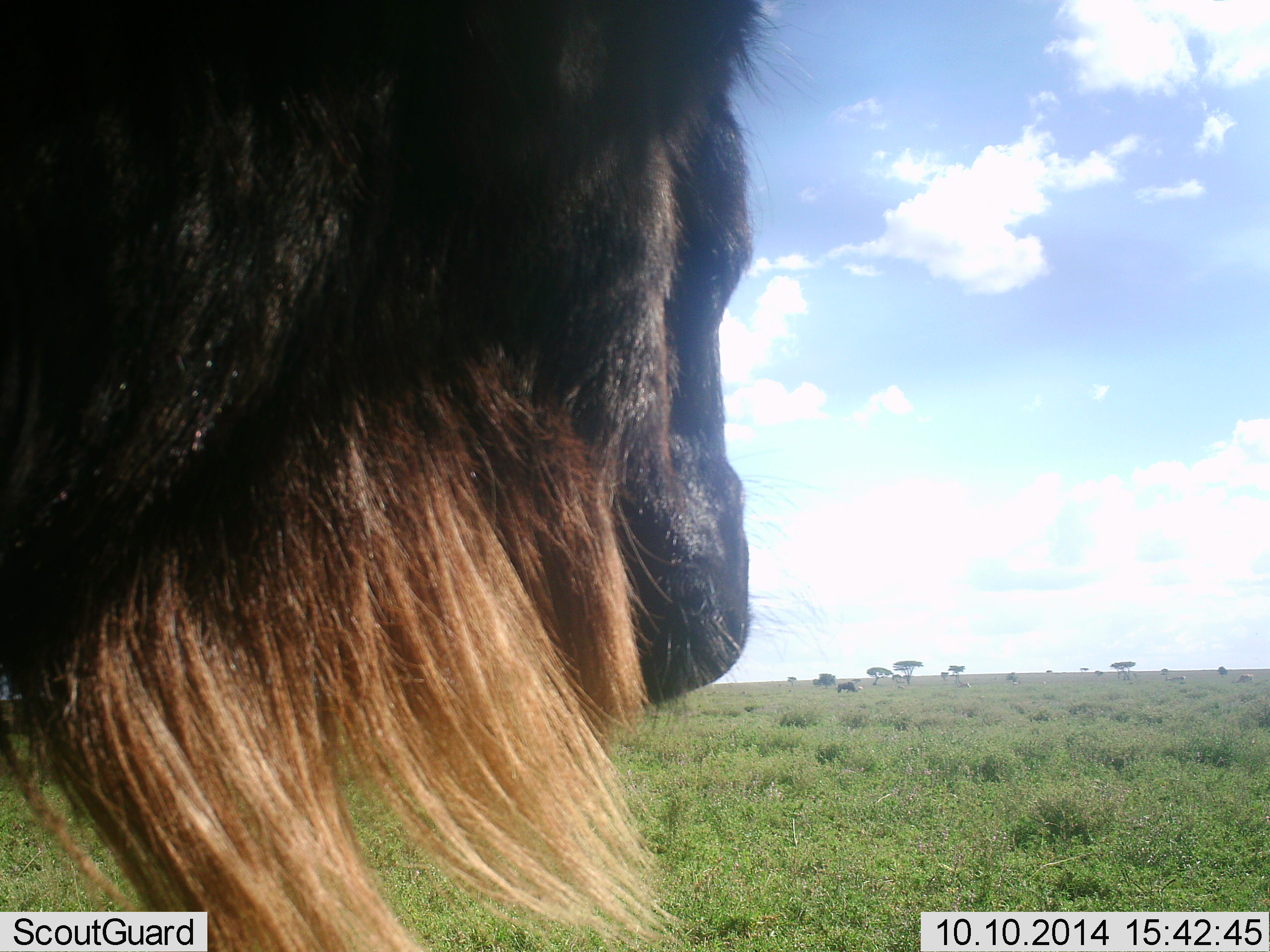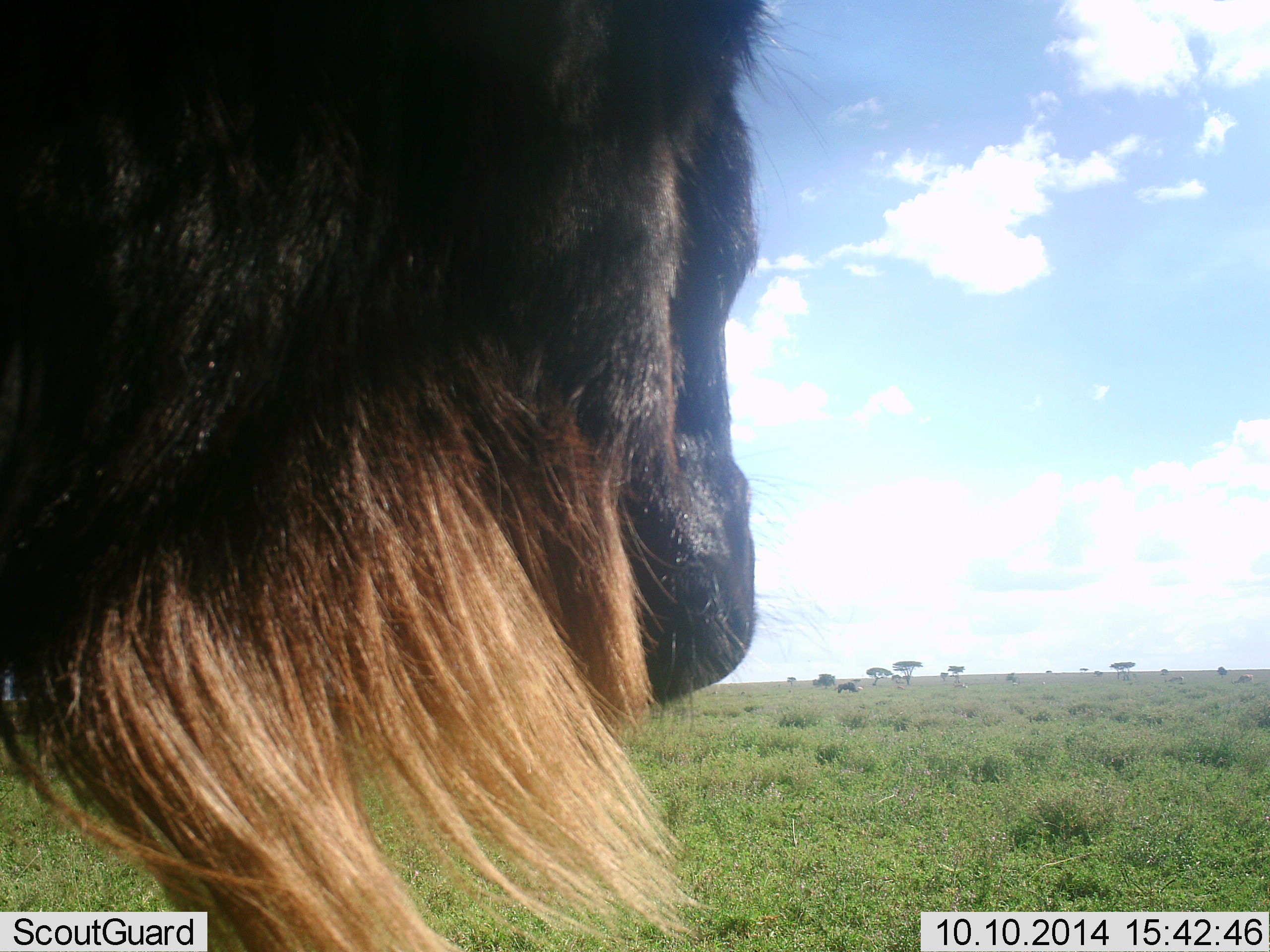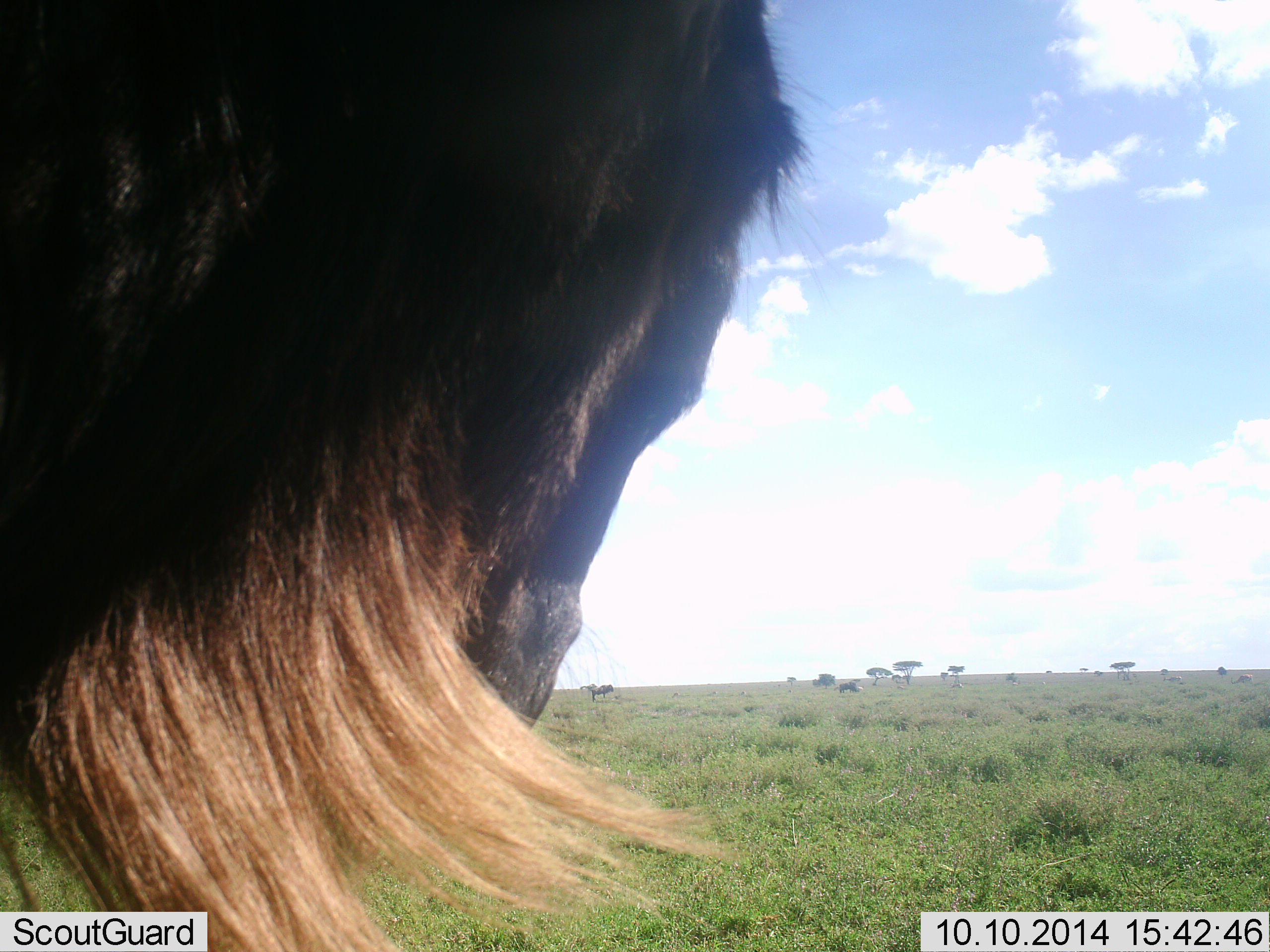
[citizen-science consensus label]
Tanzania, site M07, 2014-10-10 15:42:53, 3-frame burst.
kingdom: Animalia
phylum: Chordata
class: Mammalia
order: Artiodactyla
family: Bovidae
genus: Connochaetes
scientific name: Connochaetes taurinus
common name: blue wildebeest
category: wildebeest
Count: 1.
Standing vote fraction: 90%.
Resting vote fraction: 0%.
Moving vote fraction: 10%.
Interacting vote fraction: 0%.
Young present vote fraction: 0%.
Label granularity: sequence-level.